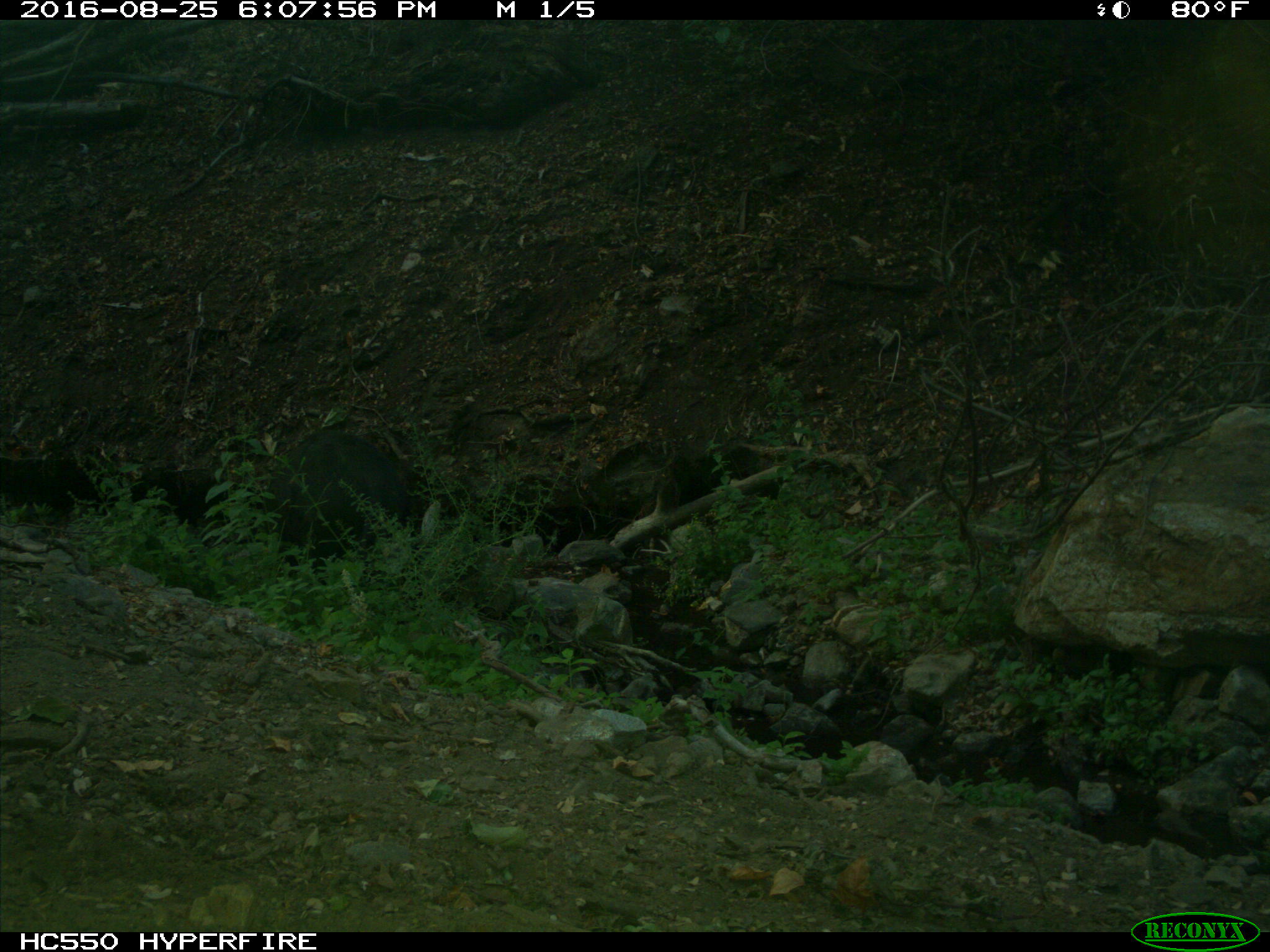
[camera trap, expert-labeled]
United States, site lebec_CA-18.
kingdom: Animalia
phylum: Chordata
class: Mammalia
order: Artiodactyla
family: Suidae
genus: Sus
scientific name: Sus scrofa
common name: wild boar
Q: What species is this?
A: Sus scrofa (wild boar).